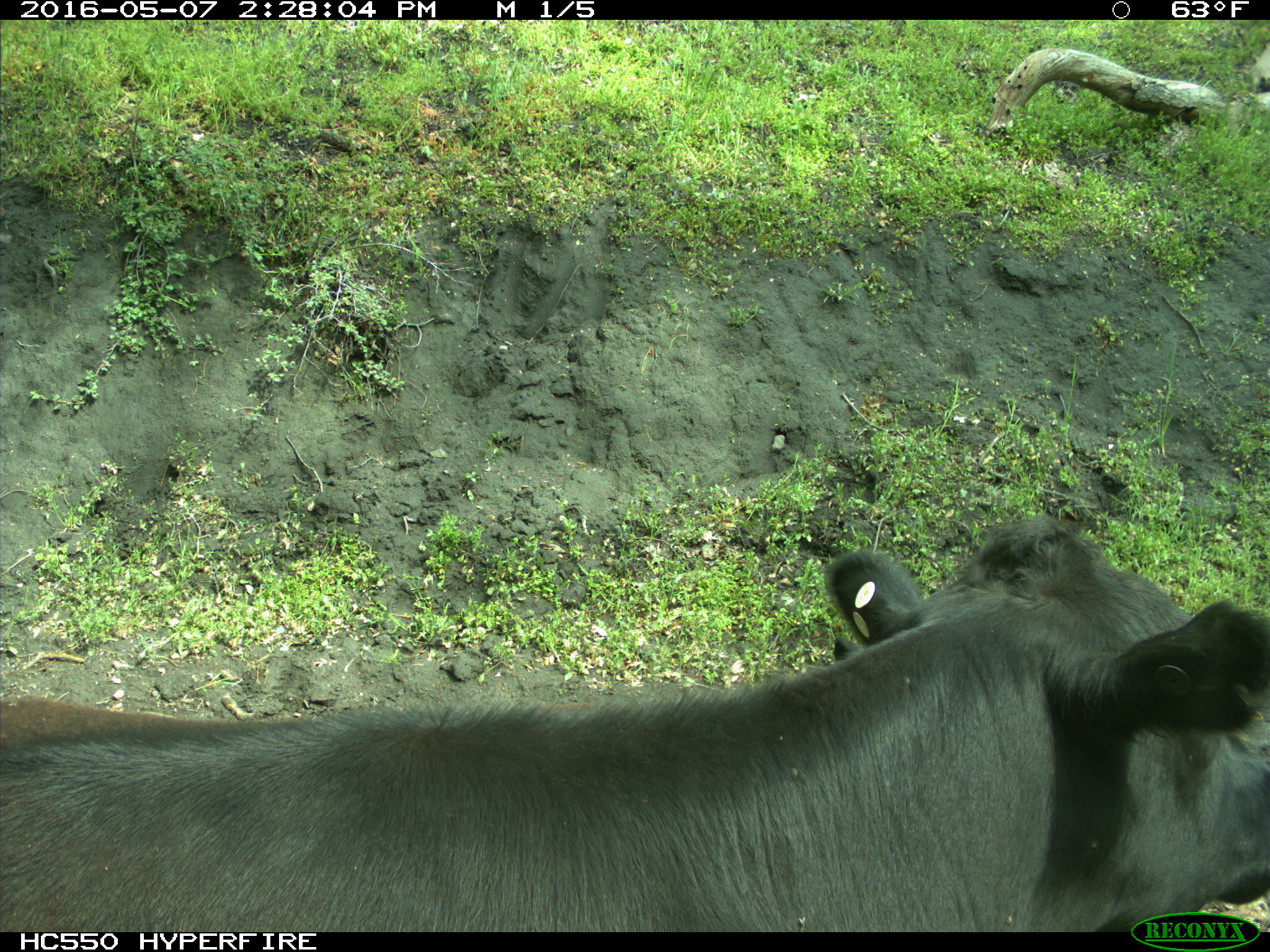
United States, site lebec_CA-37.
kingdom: Animalia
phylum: Chordata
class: Mammalia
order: Artiodactyla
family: Bovidae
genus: Bos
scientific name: Bos taurus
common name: domestic cow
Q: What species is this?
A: Bos taurus (domestic cow).